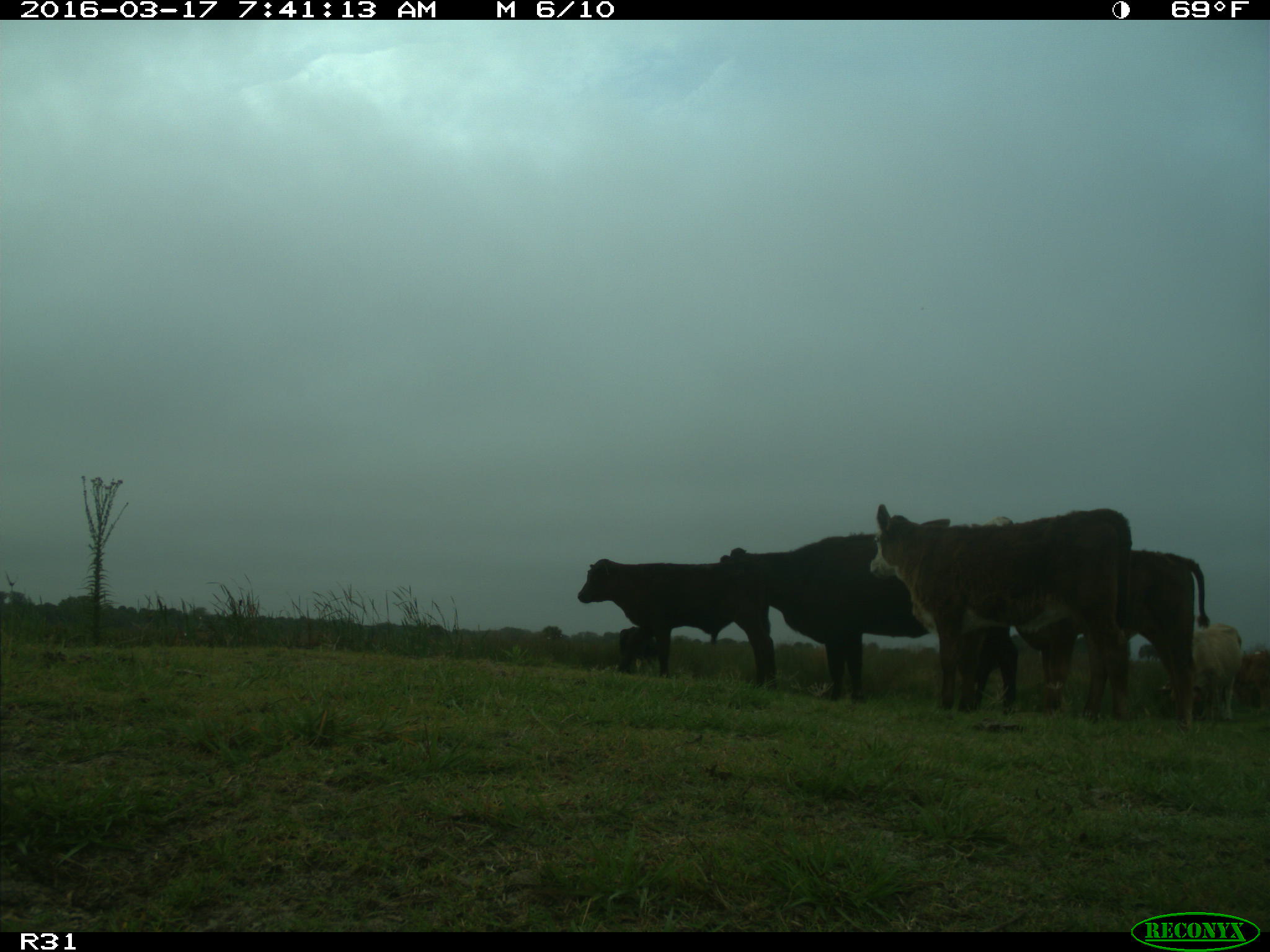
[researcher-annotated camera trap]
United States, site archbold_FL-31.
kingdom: Animalia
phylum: Chordata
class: Mammalia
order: Artiodactyla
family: Bovidae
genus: Bos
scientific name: Bos taurus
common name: domestic cow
Bos taurus (domestic cow).